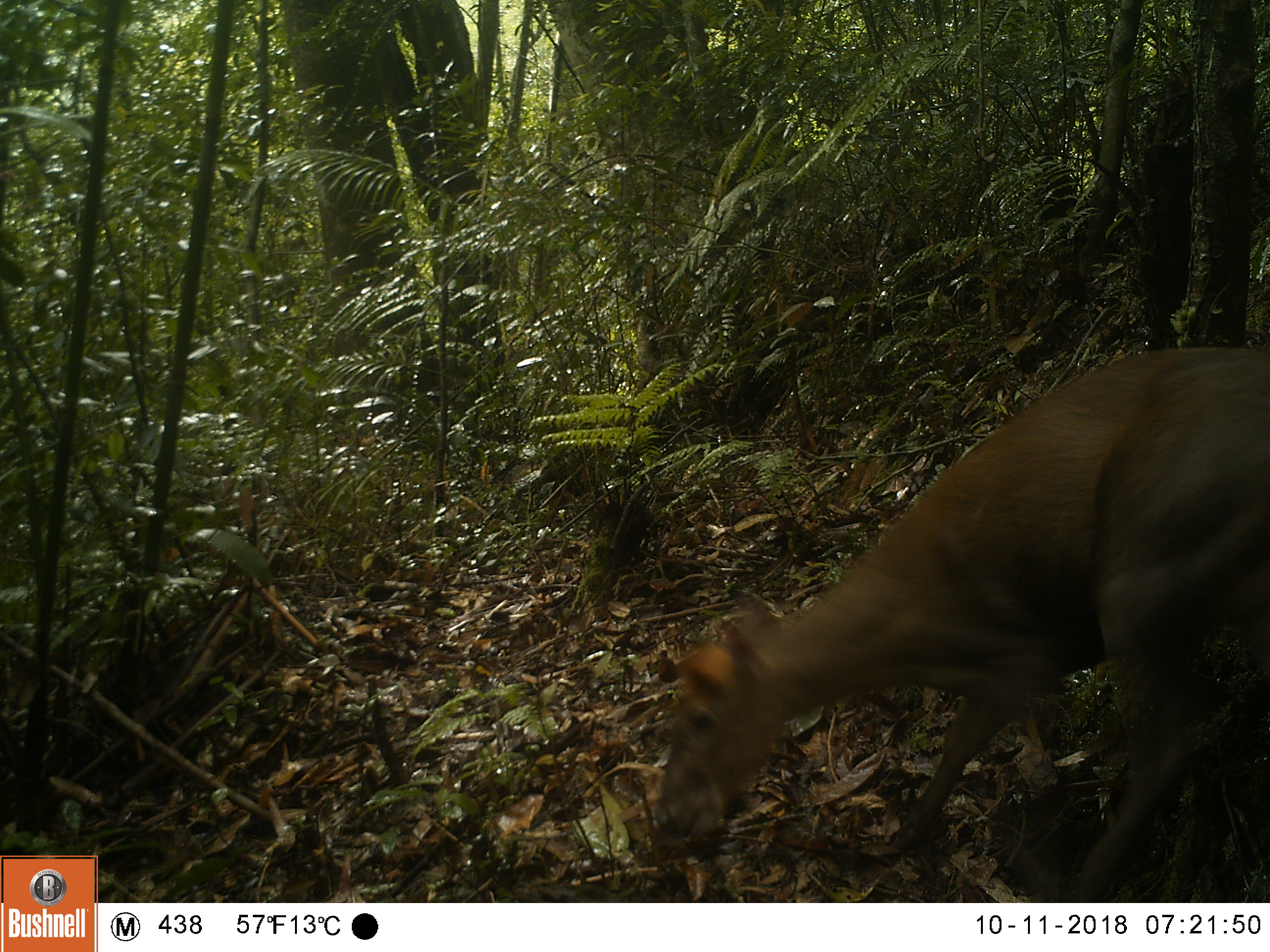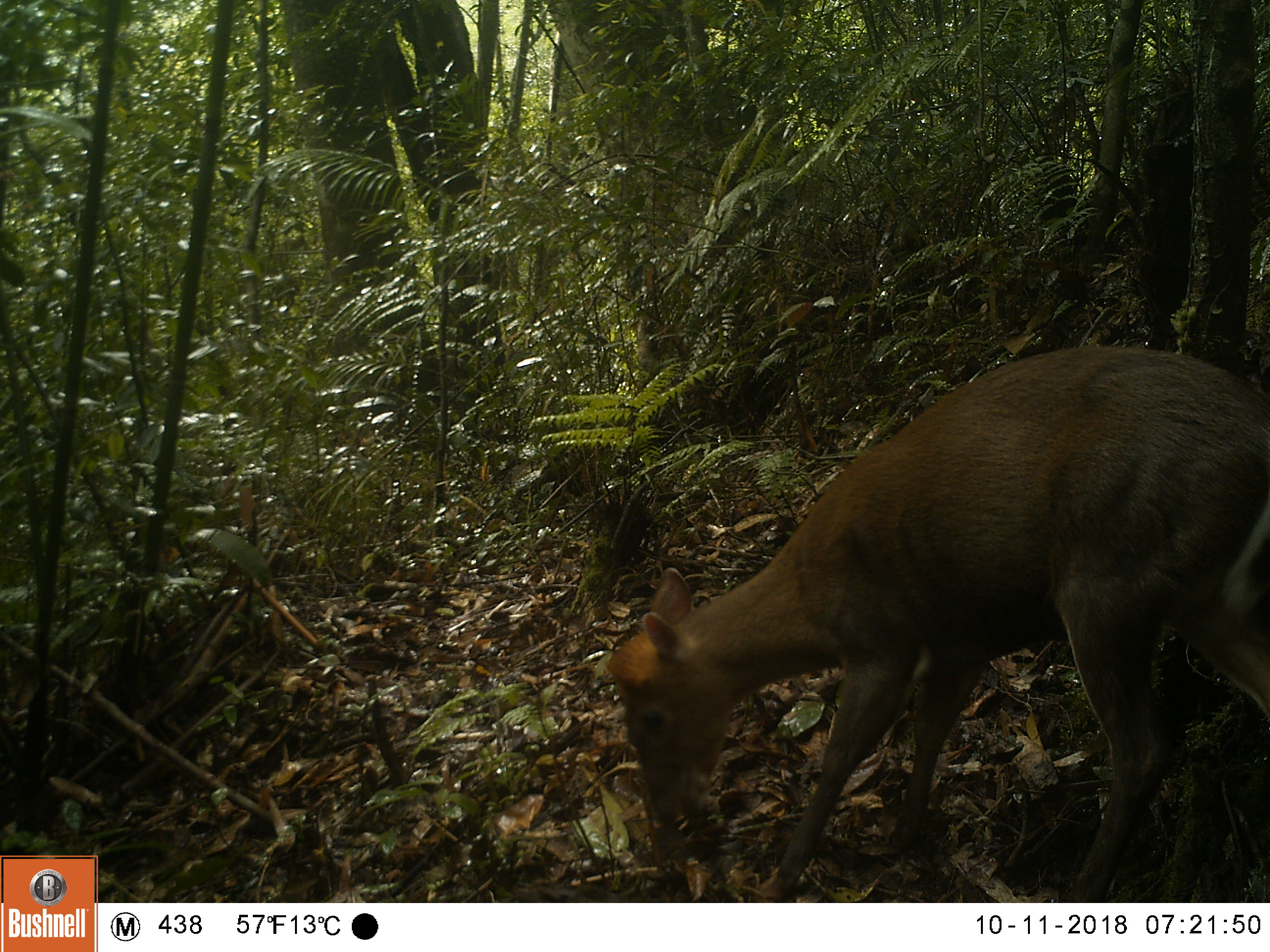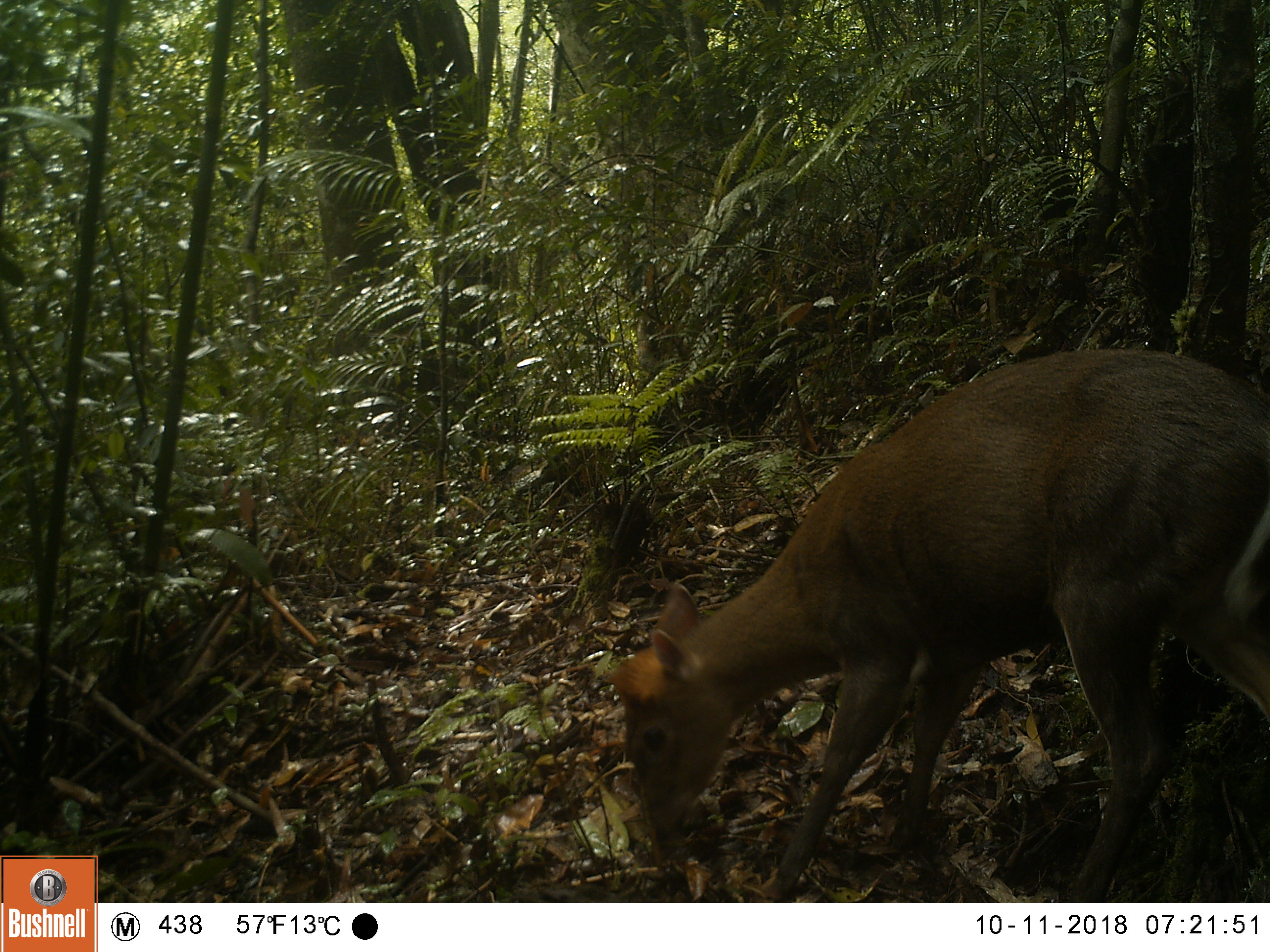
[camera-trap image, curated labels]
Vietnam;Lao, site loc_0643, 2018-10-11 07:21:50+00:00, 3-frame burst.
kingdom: Animalia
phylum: Chordata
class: Mammalia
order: Artiodactyla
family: Cervidae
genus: Muntiacus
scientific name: Muntiacus rooseveltorum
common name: roosevelt's muntjac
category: roosevelts muntjac group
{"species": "roosevelts muntjac group (roosevelt's muntjac) (Muntiacus rooseveltorum)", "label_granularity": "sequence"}